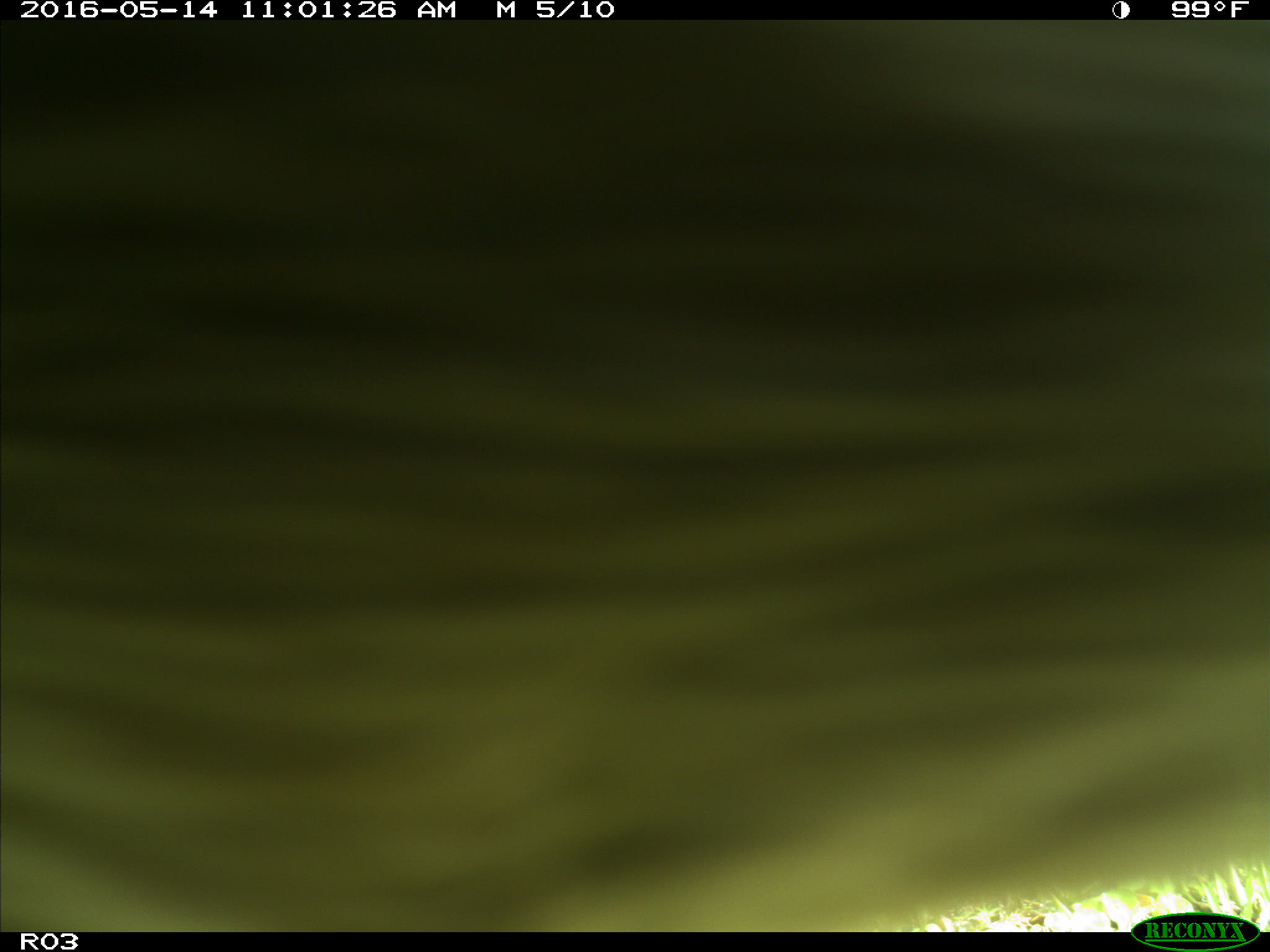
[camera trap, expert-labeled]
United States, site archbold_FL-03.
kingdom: Animalia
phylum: Chordata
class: Mammalia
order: Artiodactyla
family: Bovidae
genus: Bos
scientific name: Bos taurus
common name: domestic cow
Bos taurus (domestic cow).